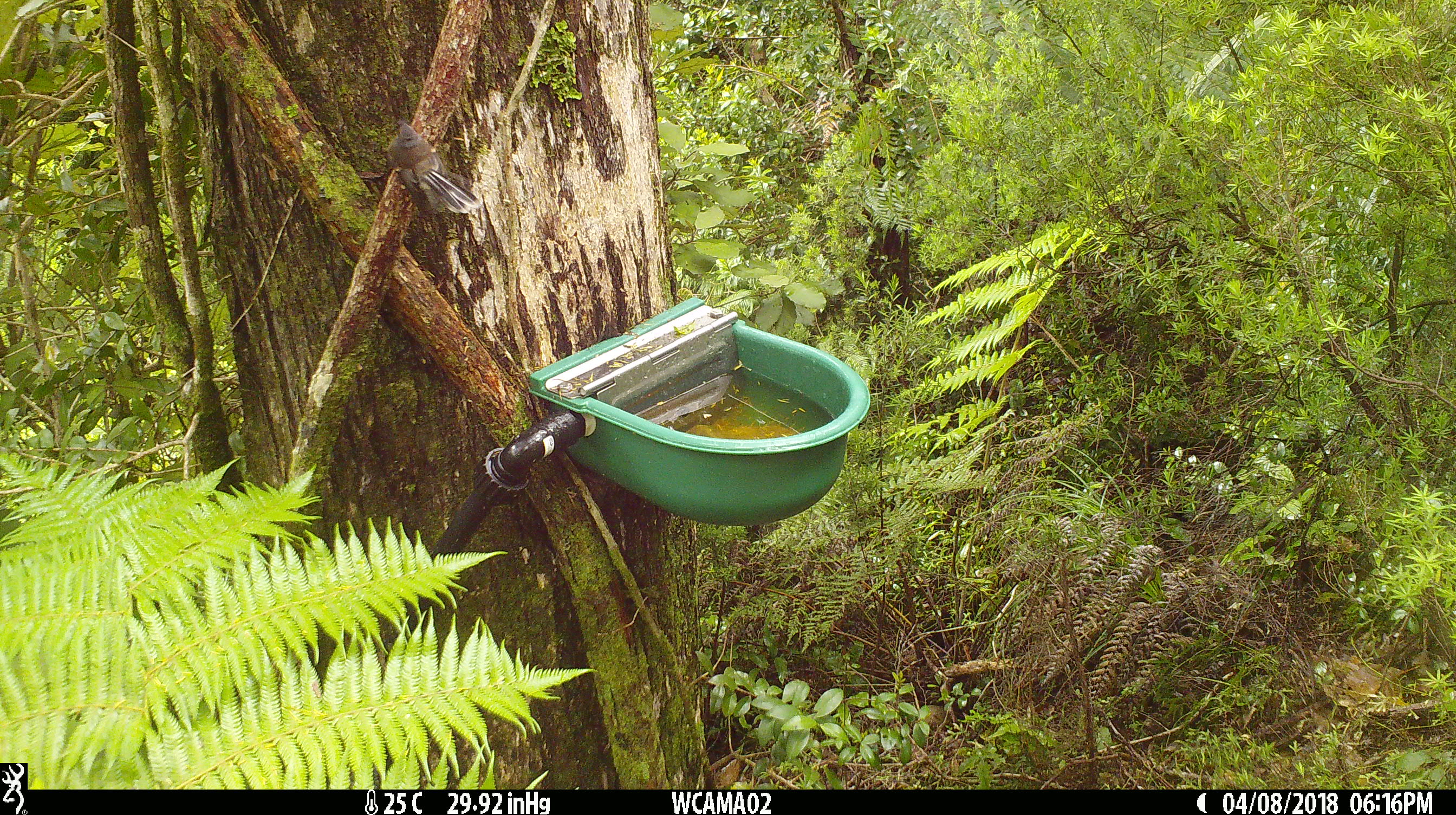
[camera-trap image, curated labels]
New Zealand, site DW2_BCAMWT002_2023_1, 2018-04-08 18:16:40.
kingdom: Animalia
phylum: Chordata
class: Aves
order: Passeriformes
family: Rhipiduridae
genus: Rhipidura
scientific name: Rhipidura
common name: fantails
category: fantail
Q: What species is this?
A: Fantail (fantails) (Rhipidura).